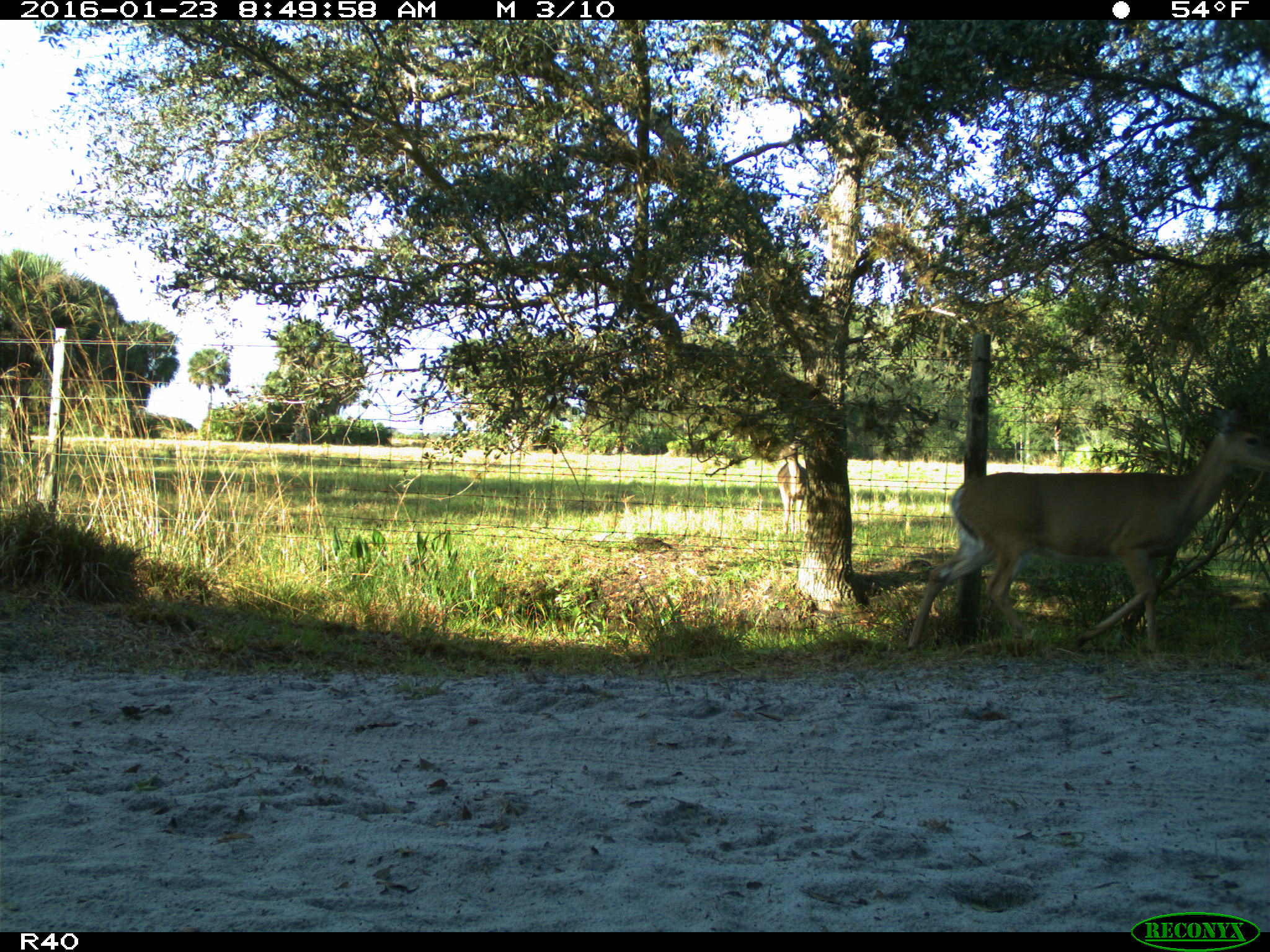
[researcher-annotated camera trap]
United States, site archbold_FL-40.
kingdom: Animalia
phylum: Chordata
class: Mammalia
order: Artiodactyla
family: Cervidae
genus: Odocoileus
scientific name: Odocoileus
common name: deer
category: unidentified deer